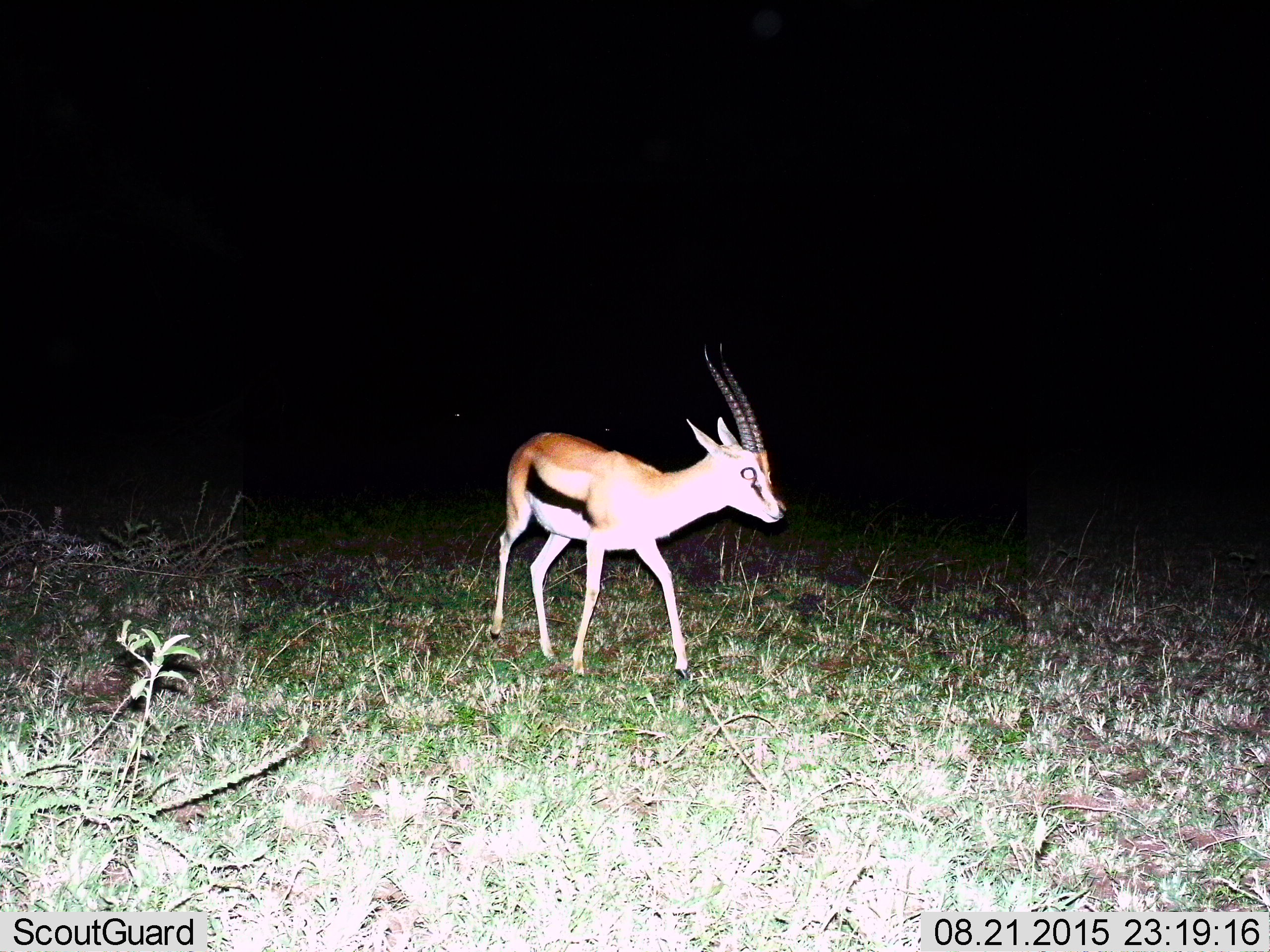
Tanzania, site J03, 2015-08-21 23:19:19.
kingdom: Animalia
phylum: Chordata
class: Mammalia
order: Artiodactyla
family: Bovidae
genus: Eudorcas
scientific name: Eudorcas thomsonii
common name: thomson's gazelle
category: gazellethomsons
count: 1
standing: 29%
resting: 0%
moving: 57%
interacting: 14%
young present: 0%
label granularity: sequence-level